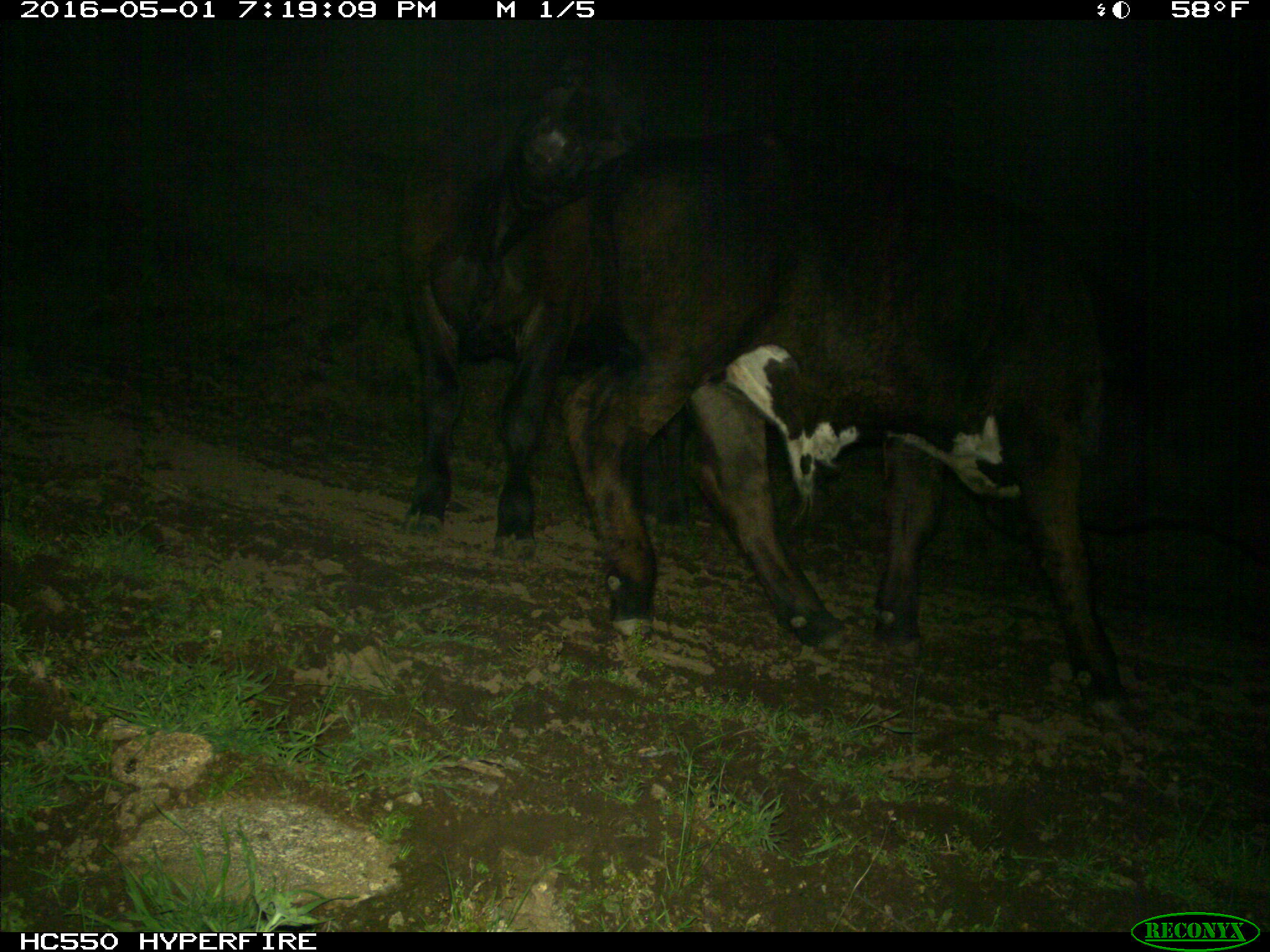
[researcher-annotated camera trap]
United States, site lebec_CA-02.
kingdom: Animalia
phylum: Chordata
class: Mammalia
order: Artiodactyla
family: Bovidae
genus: Bos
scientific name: Bos taurus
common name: domestic cow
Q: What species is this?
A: Bos taurus (domestic cow).